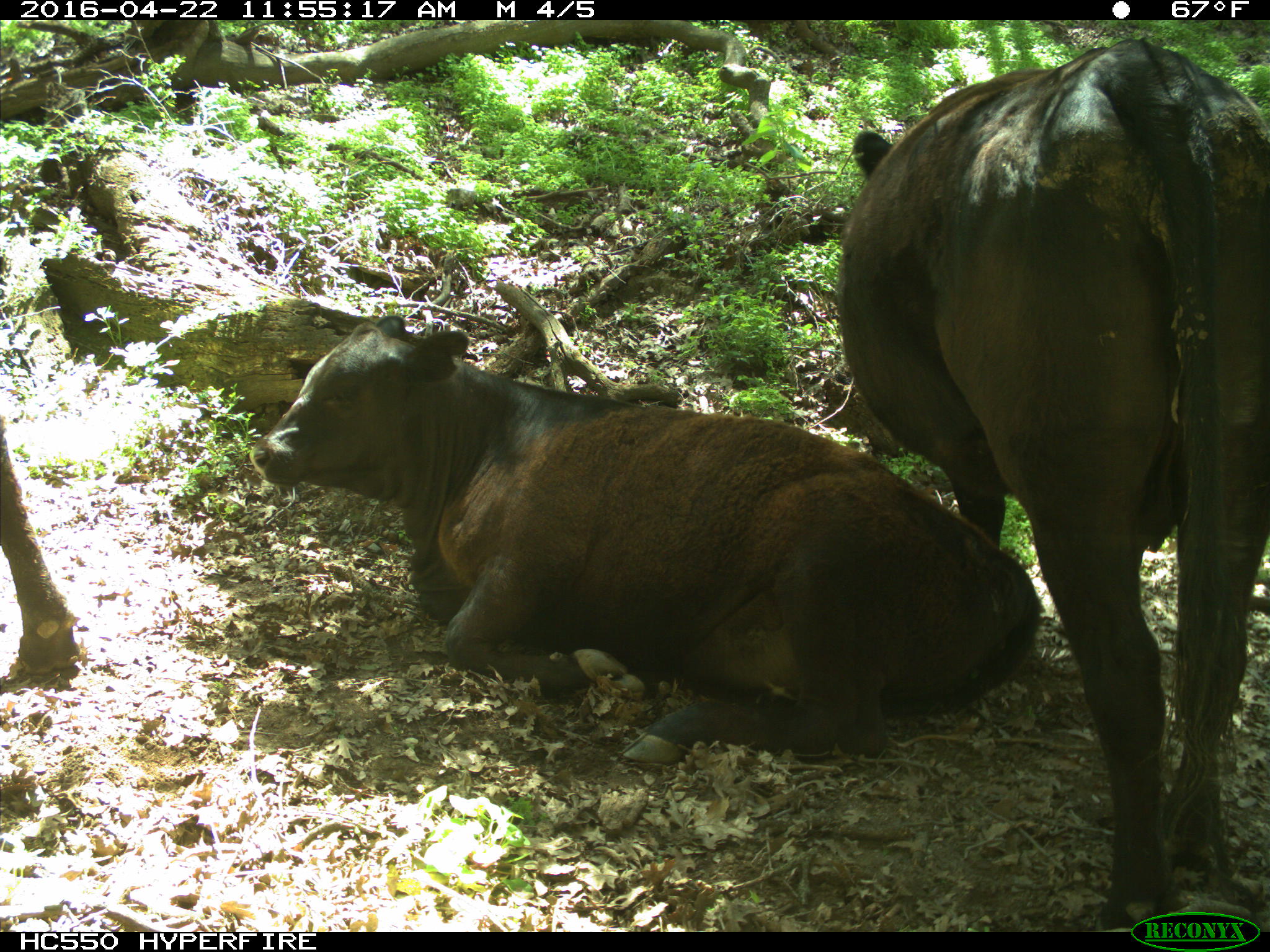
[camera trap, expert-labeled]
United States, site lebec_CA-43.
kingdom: Animalia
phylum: Chordata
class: Mammalia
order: Artiodactyla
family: Bovidae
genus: Bos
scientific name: Bos taurus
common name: domestic cow